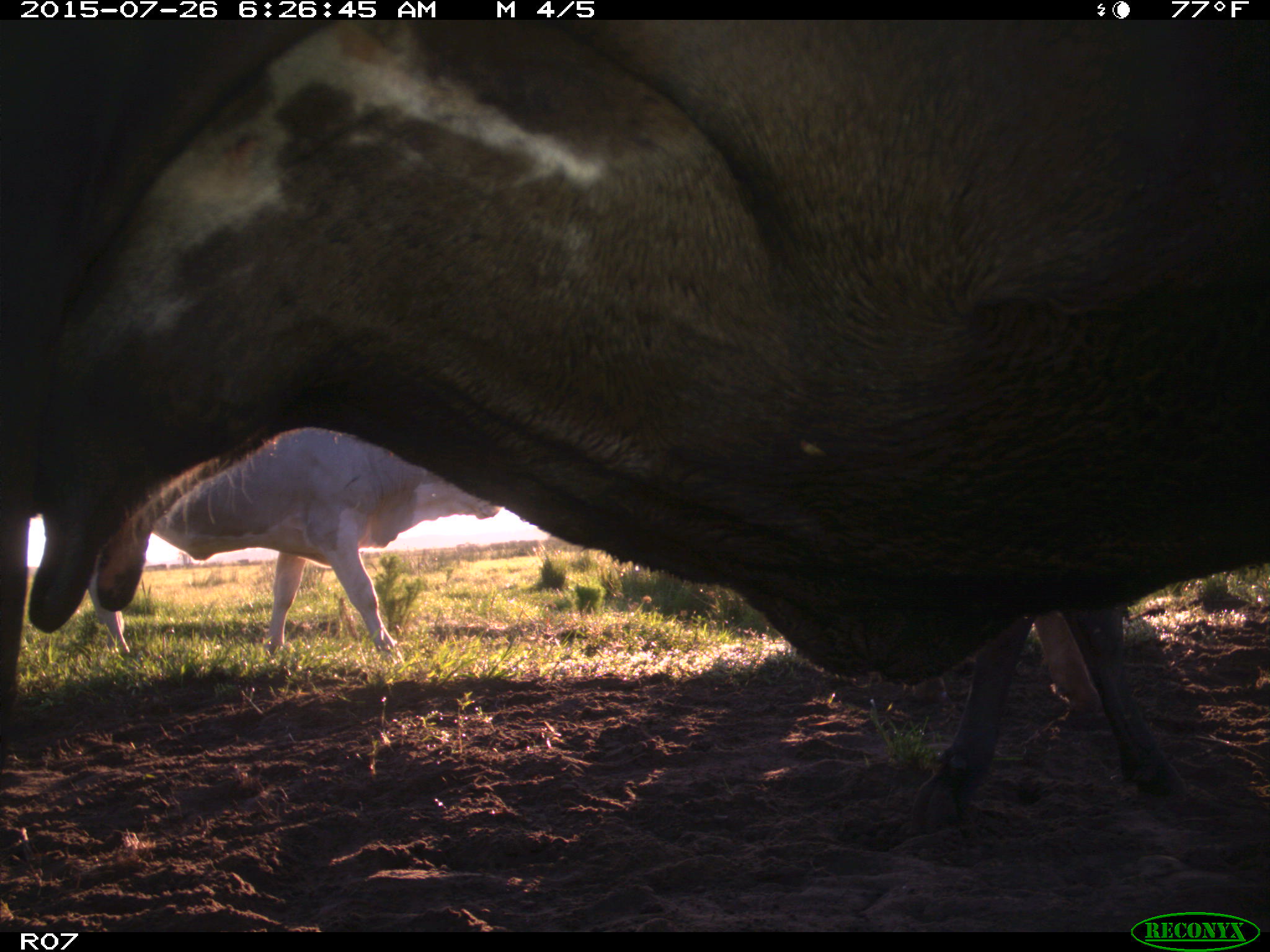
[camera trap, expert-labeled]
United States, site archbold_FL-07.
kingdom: Animalia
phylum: Chordata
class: Mammalia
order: Artiodactyla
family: Bovidae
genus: Bos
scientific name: Bos taurus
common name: domestic cow